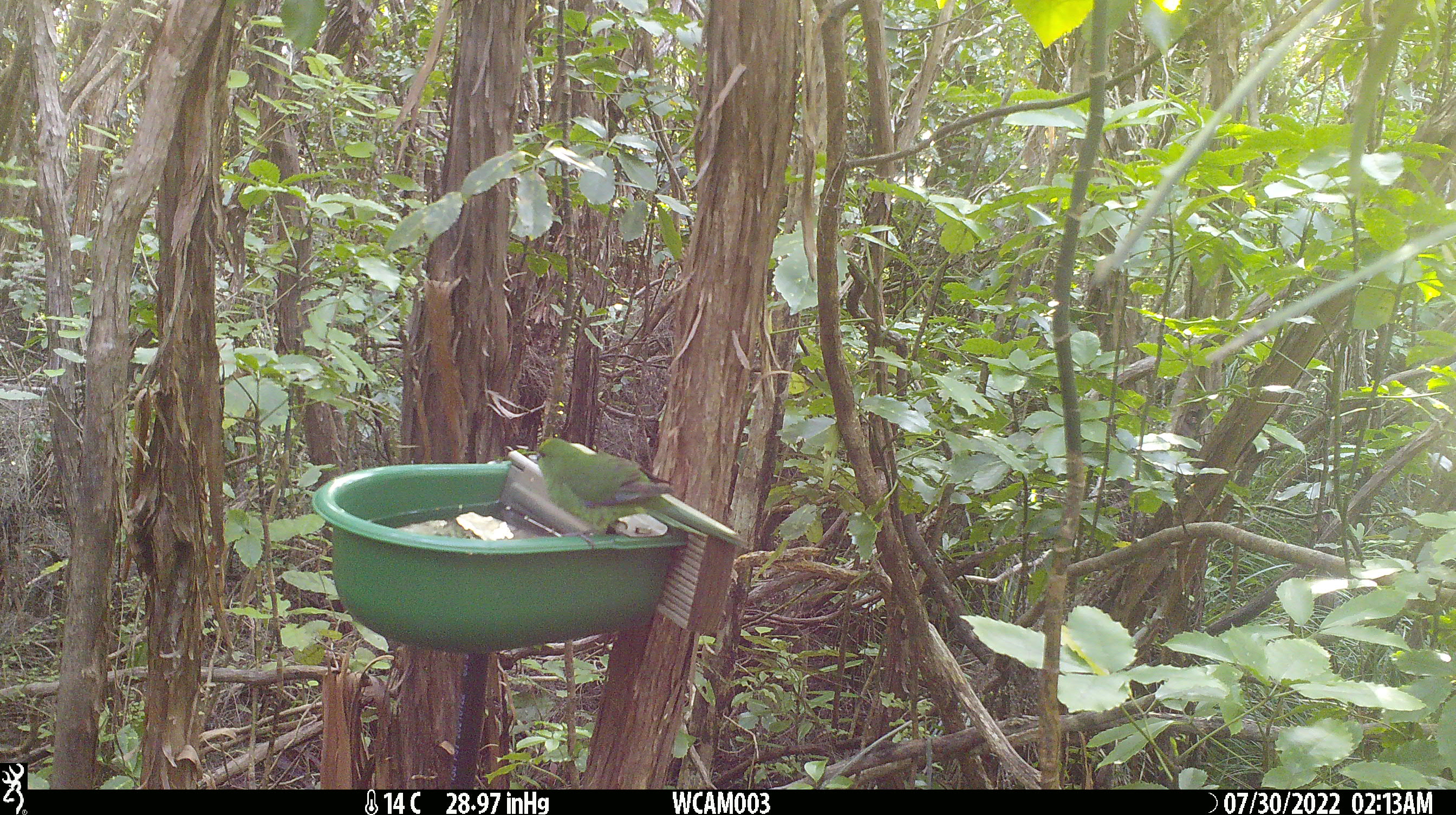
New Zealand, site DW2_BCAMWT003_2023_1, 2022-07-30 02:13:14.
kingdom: Animalia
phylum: Chordata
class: Aves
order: Psittaciformes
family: Psittaculidae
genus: Cyanoramphus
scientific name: Cyanoramphus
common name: parakeet